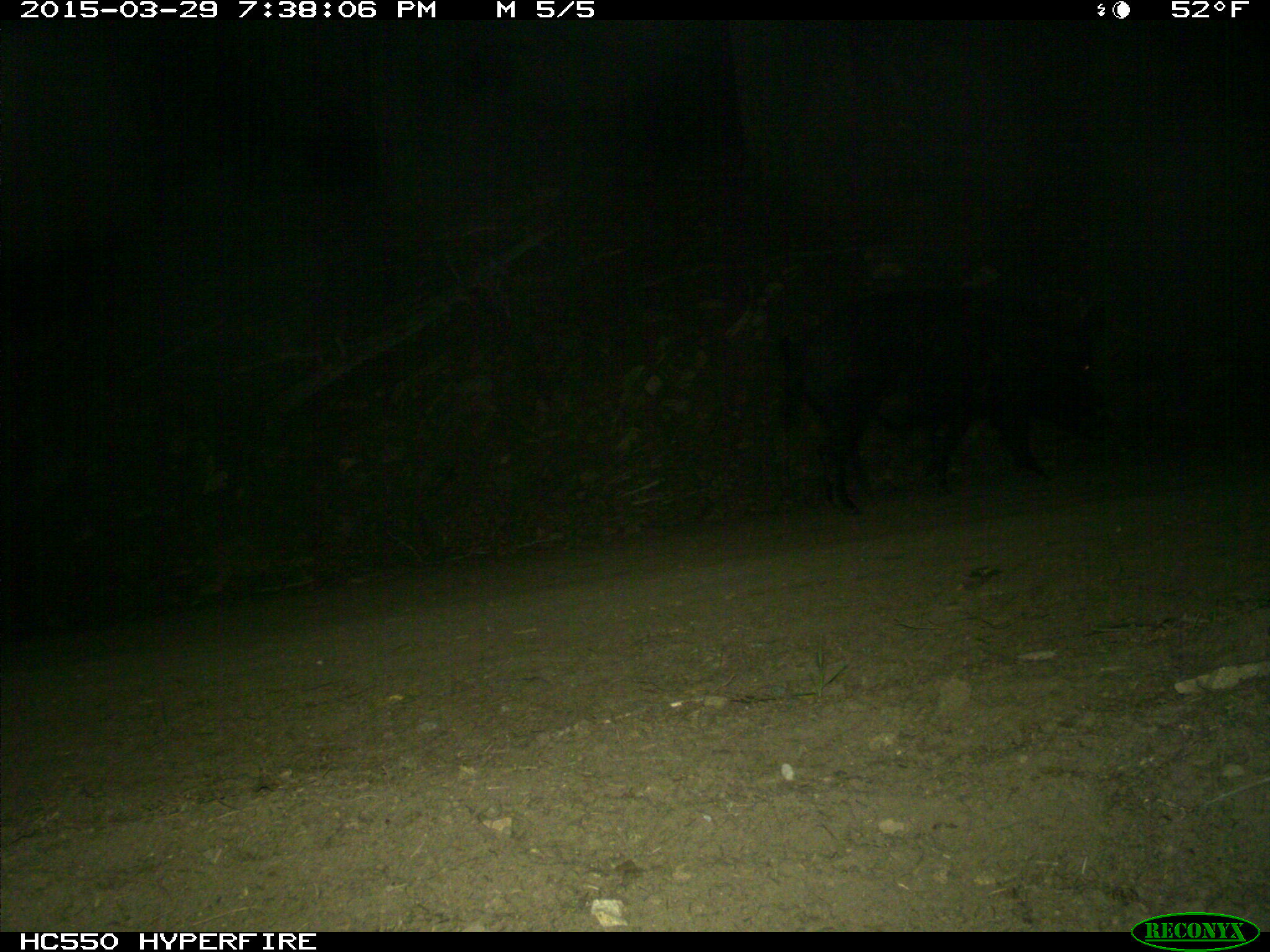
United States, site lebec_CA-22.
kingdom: Animalia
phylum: Chordata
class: Mammalia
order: Artiodactyla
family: Suidae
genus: Sus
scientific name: Sus scrofa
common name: wild boar